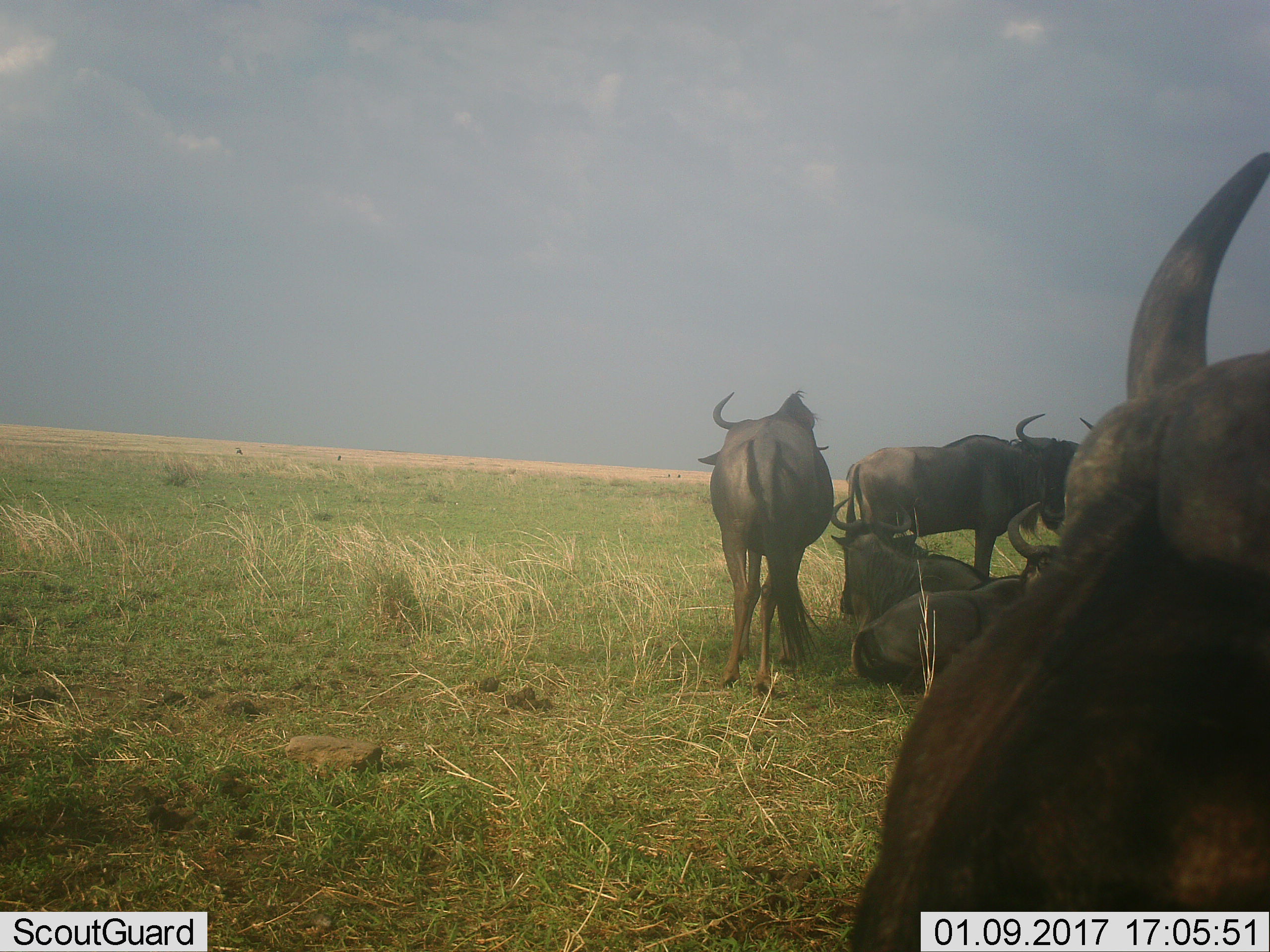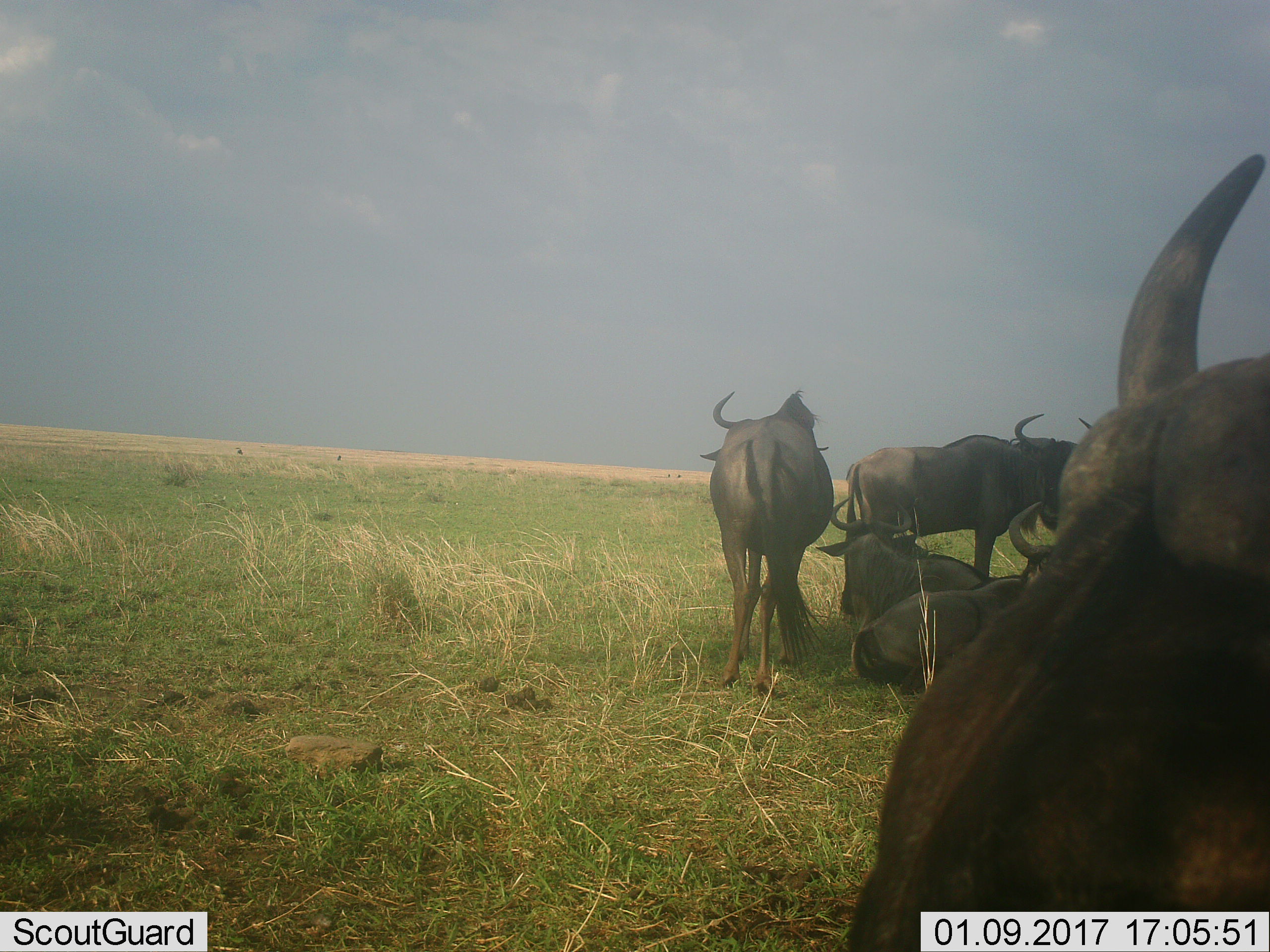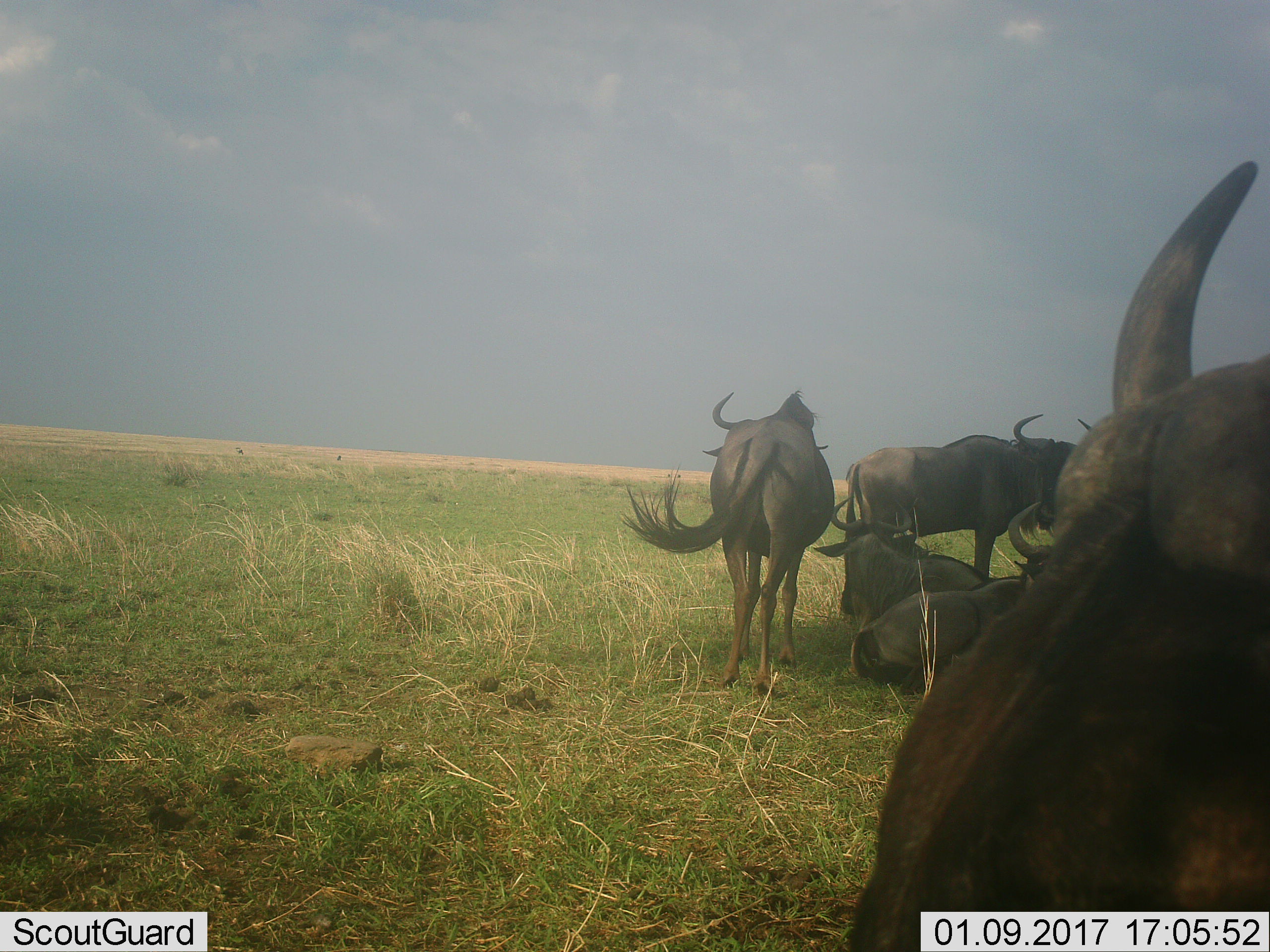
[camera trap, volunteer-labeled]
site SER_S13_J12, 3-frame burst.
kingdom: Animalia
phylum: Chordata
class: Mammalia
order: Artiodactyla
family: Bovidae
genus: Connochaetes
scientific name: Connochaetes taurinus taurinus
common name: blue wildebeest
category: wildebeestblue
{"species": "wildebeestblue (blue wildebeest) (Connochaetes taurinus taurinus)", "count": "5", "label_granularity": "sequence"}